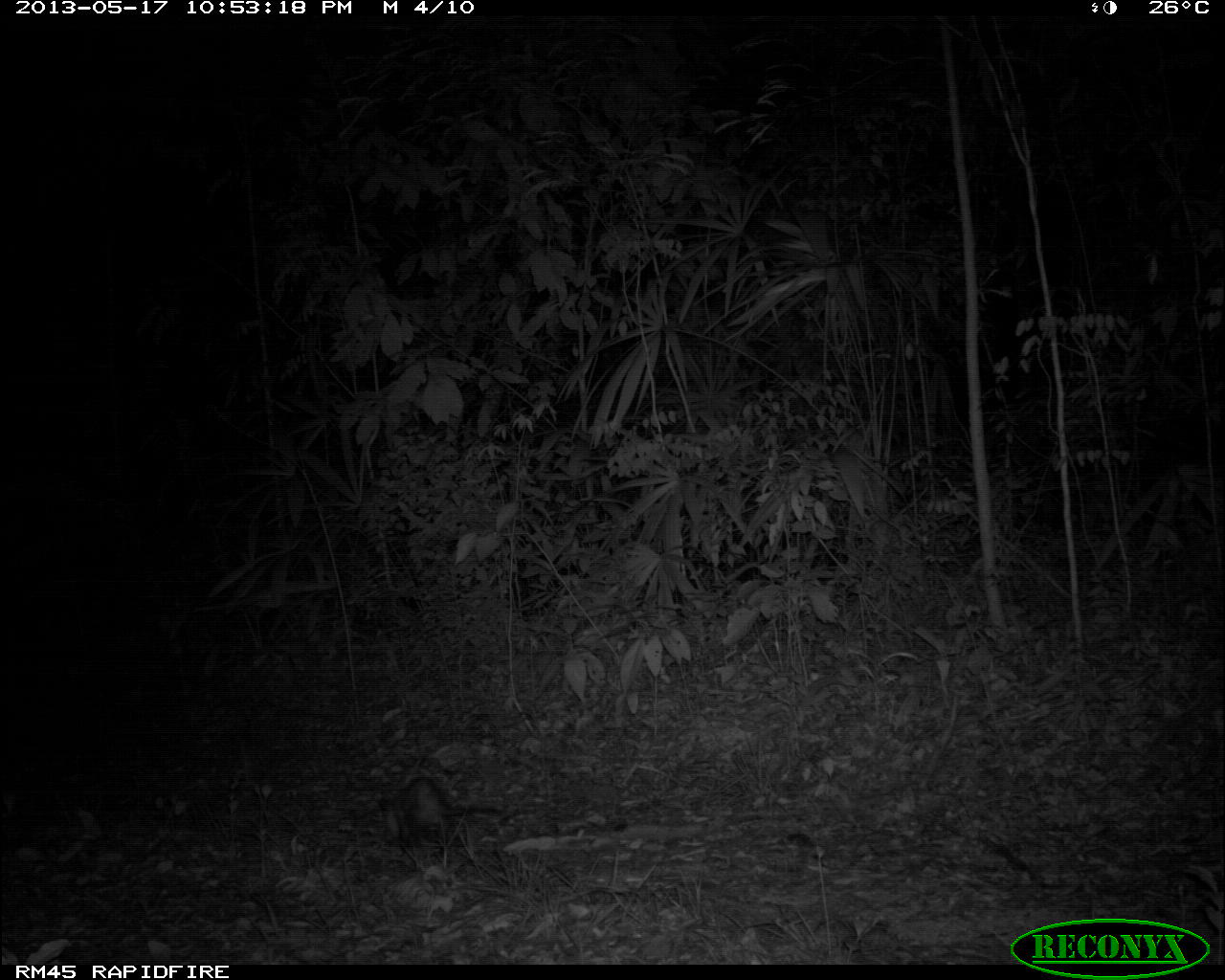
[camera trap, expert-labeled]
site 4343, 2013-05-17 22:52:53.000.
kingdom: Animalia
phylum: Chordata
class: Mammalia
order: Didelphimorphia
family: Didelphidae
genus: Didelphis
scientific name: Didelphis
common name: american opossums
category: didelphis sp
Didelphis sp (american opossums) (Didelphis), count 1.